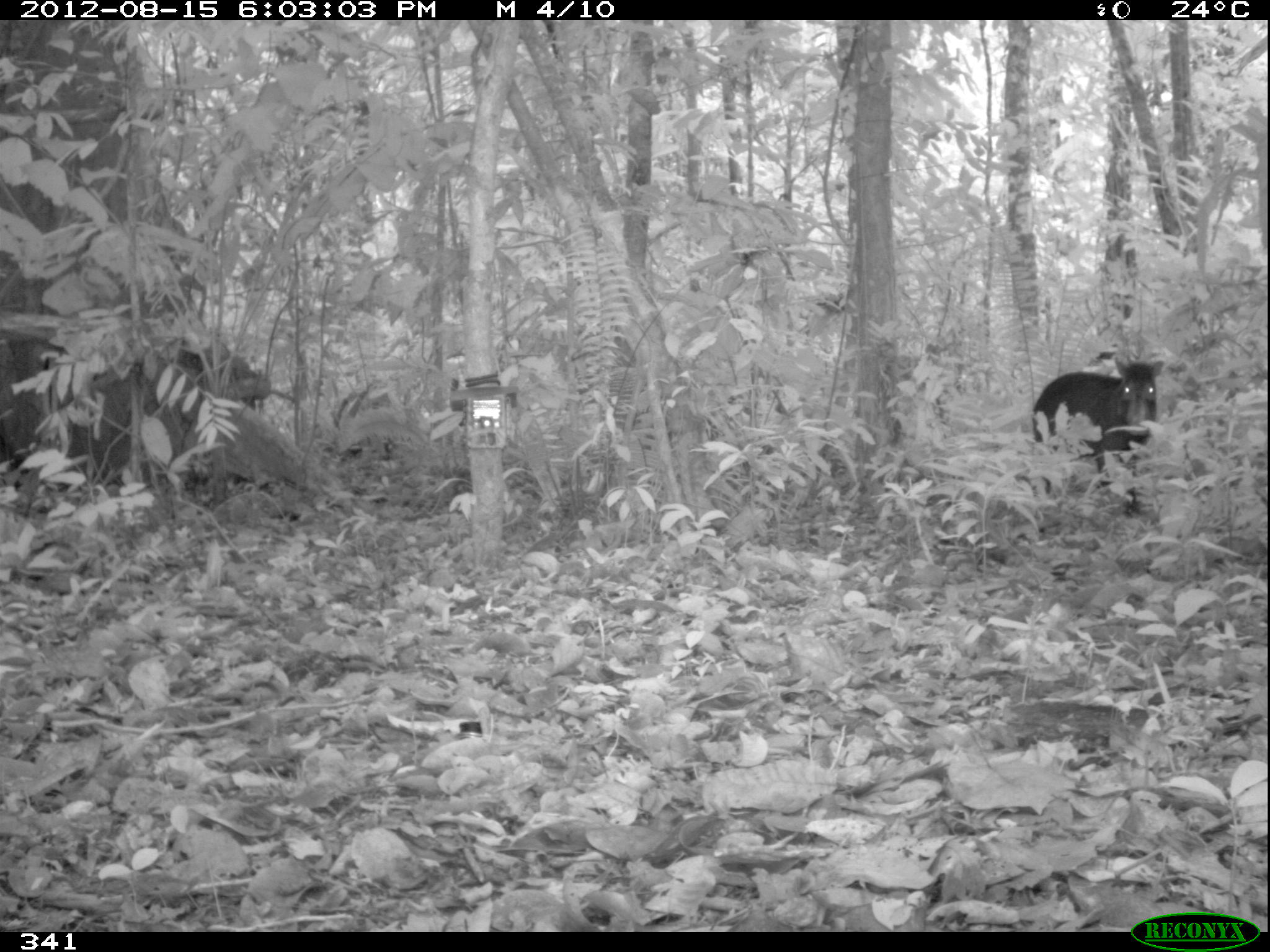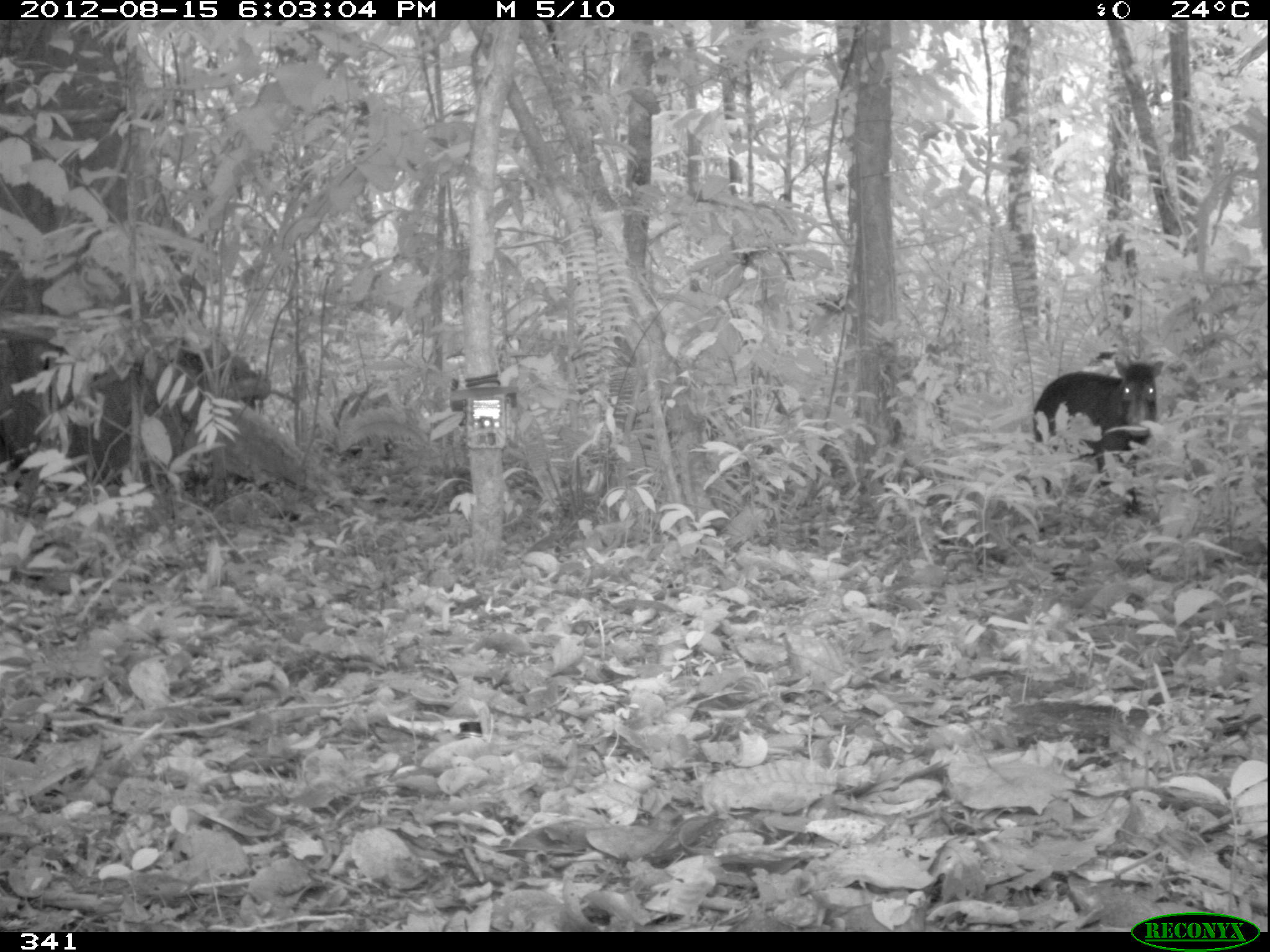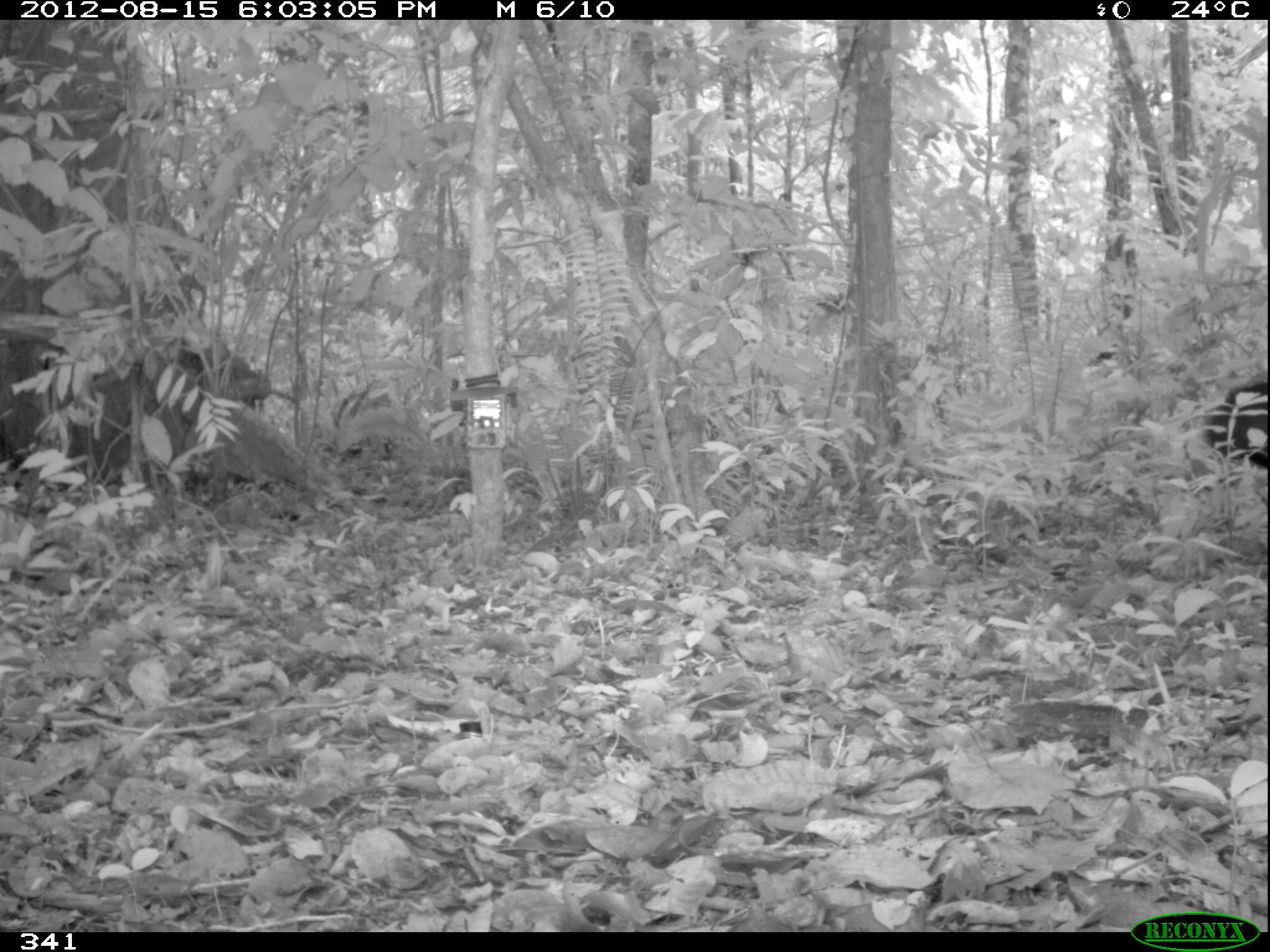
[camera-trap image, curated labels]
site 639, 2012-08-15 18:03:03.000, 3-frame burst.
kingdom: Animalia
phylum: Chordata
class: Mammalia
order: Artiodactyla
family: Tayassuidae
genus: Tayassu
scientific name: Tayassu pecari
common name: white-lipped peccary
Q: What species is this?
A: Tayassu pecari (white-lipped peccary).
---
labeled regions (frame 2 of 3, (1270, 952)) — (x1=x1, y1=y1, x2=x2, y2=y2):
tayassu pecari: (x1=1031, y1=352, x2=1165, y2=517)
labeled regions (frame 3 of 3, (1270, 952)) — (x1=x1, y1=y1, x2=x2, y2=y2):
tayassu pecari: (x1=1203, y1=379, x2=1270, y2=468)